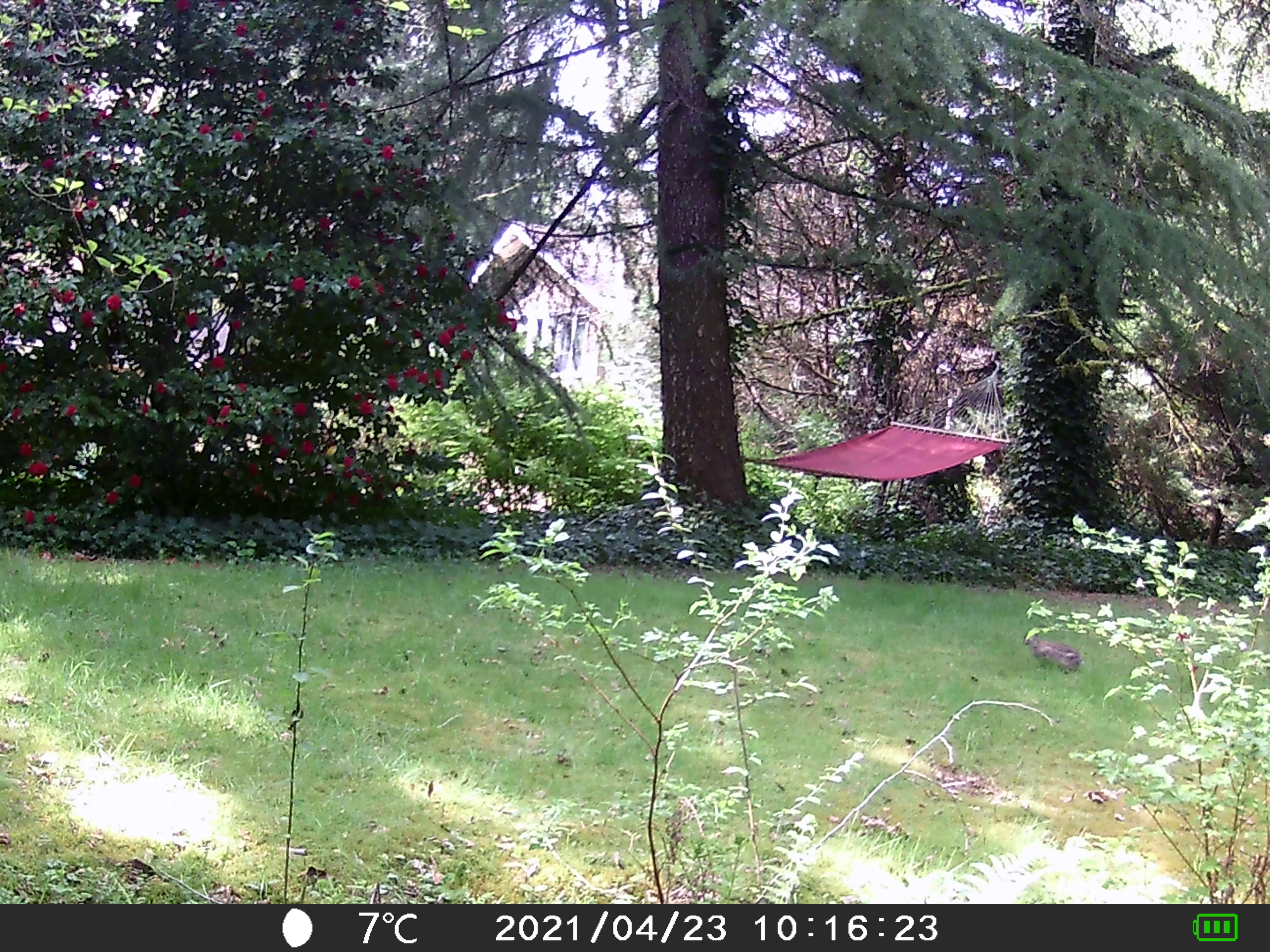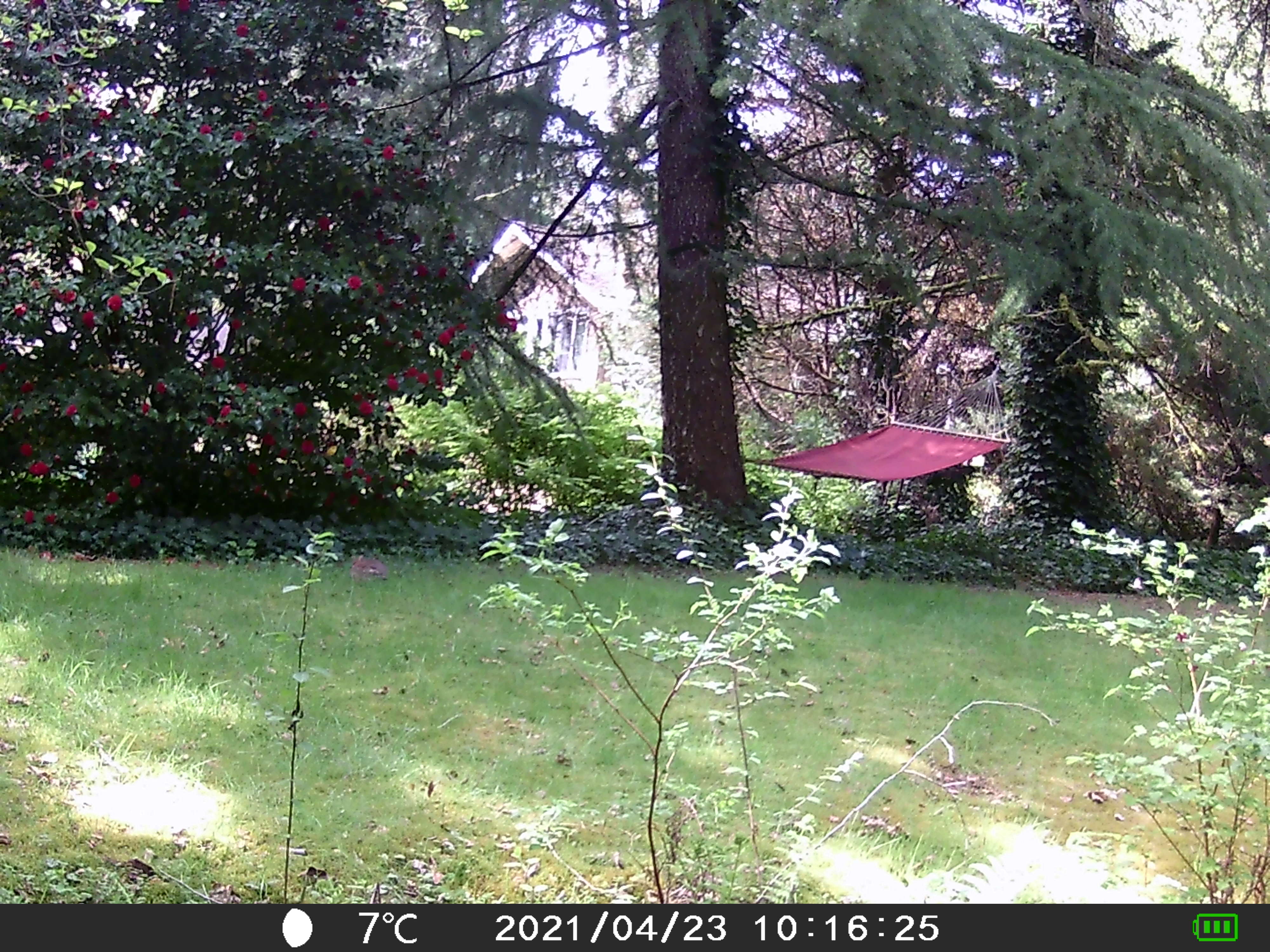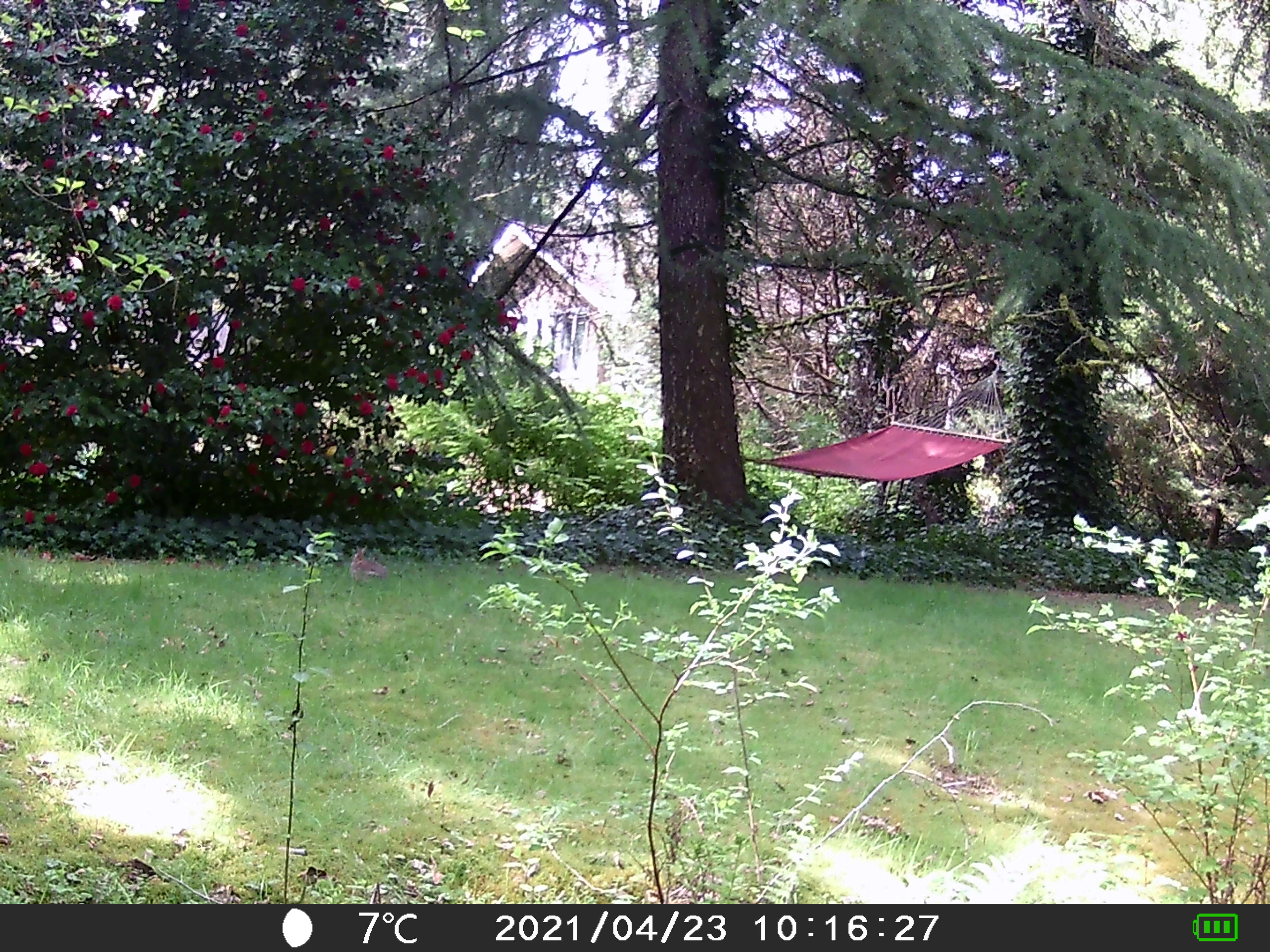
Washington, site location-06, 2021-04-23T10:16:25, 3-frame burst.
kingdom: Animalia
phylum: Chordata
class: Mammalia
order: Lagomorpha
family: Leporidae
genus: Sylvilagus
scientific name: Sylvilagus floridanus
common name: eastern cottontail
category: rabbit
Rabbit (eastern cottontail) (Sylvilagus floridanus).